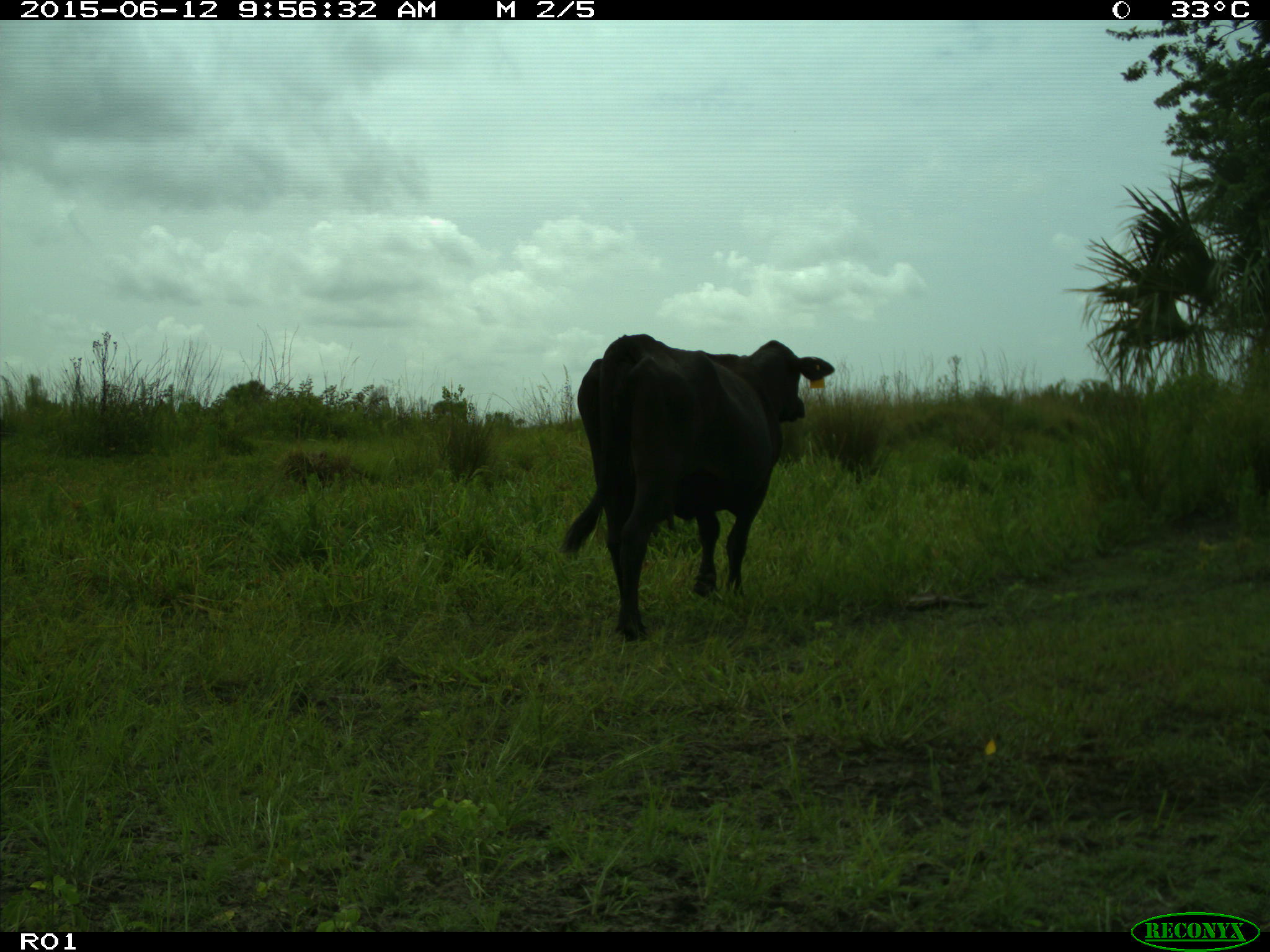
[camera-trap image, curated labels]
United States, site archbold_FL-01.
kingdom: Animalia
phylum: Chordata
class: Mammalia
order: Artiodactyla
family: Bovidae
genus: Bos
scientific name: Bos taurus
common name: domestic cow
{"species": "Bos taurus (domestic cow)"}